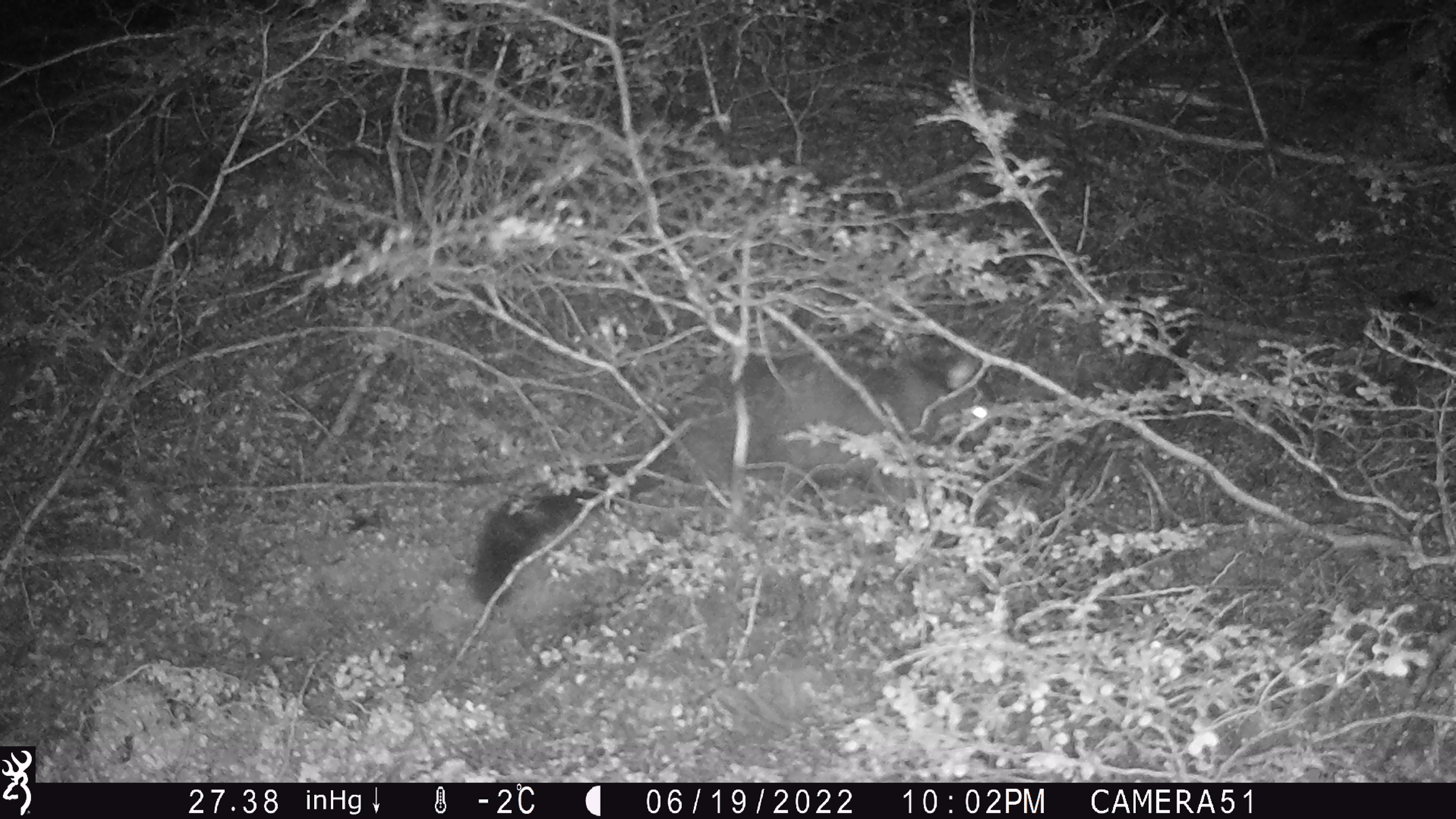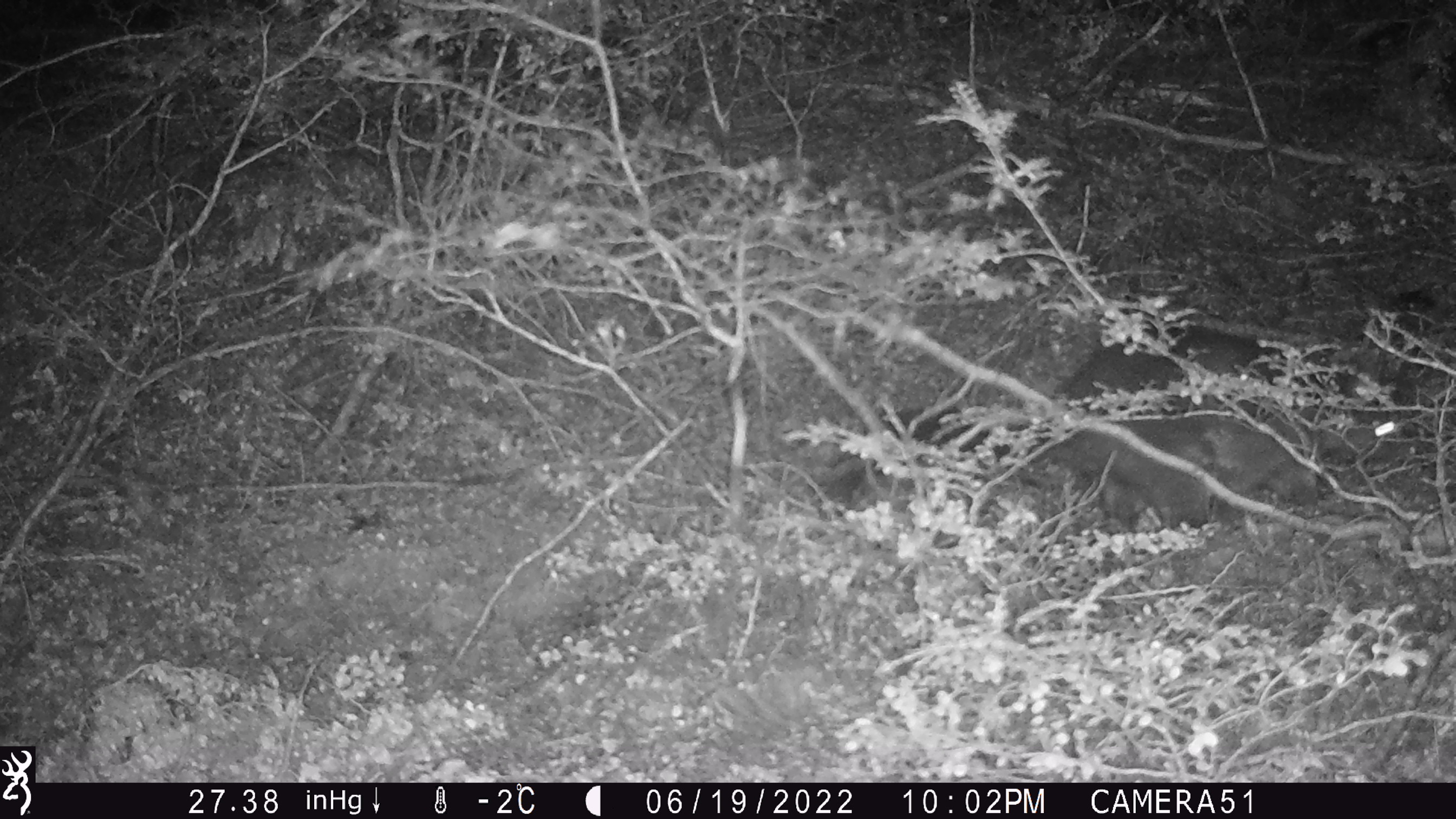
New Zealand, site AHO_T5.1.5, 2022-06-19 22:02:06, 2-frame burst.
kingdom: Animalia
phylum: Chordata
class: Mammalia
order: Diprotodontia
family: Phalangeridae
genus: Trichosurus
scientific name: Trichosurus vulpecula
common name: common brushtail possum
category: possum